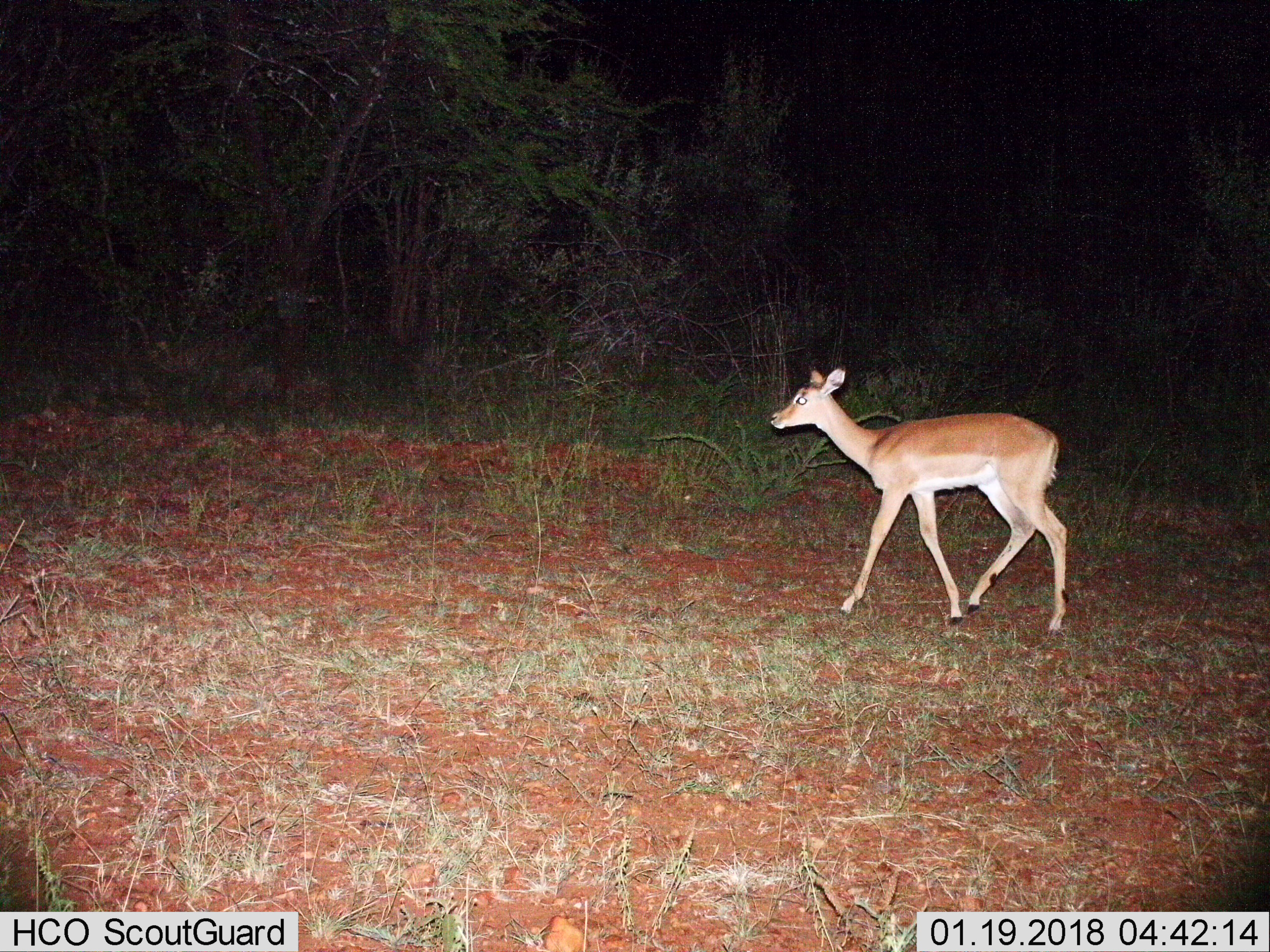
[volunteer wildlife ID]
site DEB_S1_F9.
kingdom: Animalia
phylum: Chordata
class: Mammalia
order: Artiodactyla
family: Bovidae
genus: Aepyceros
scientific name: Aepyceros melampus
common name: impala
Impala (Aepyceros melampus), count 1. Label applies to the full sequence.